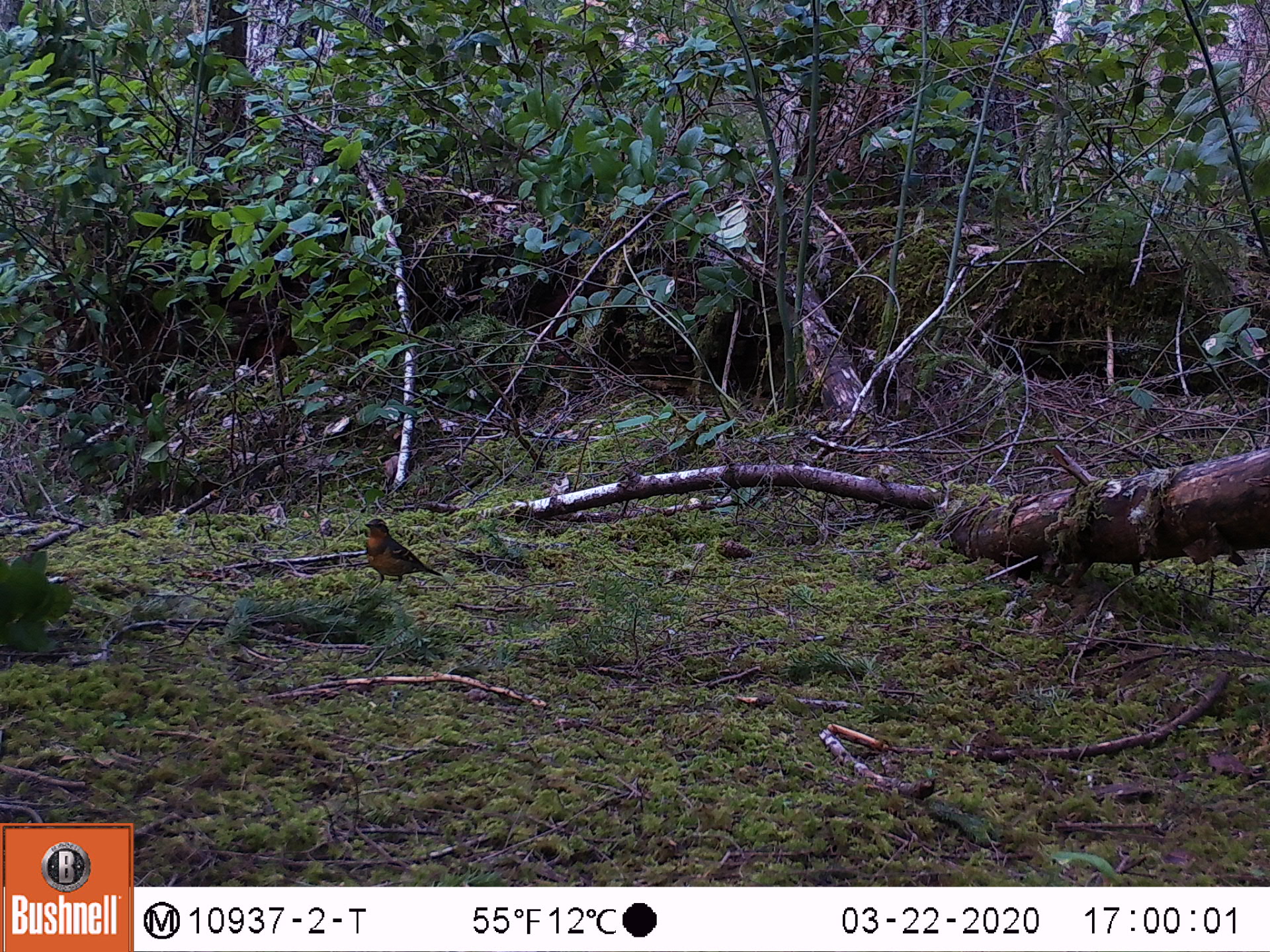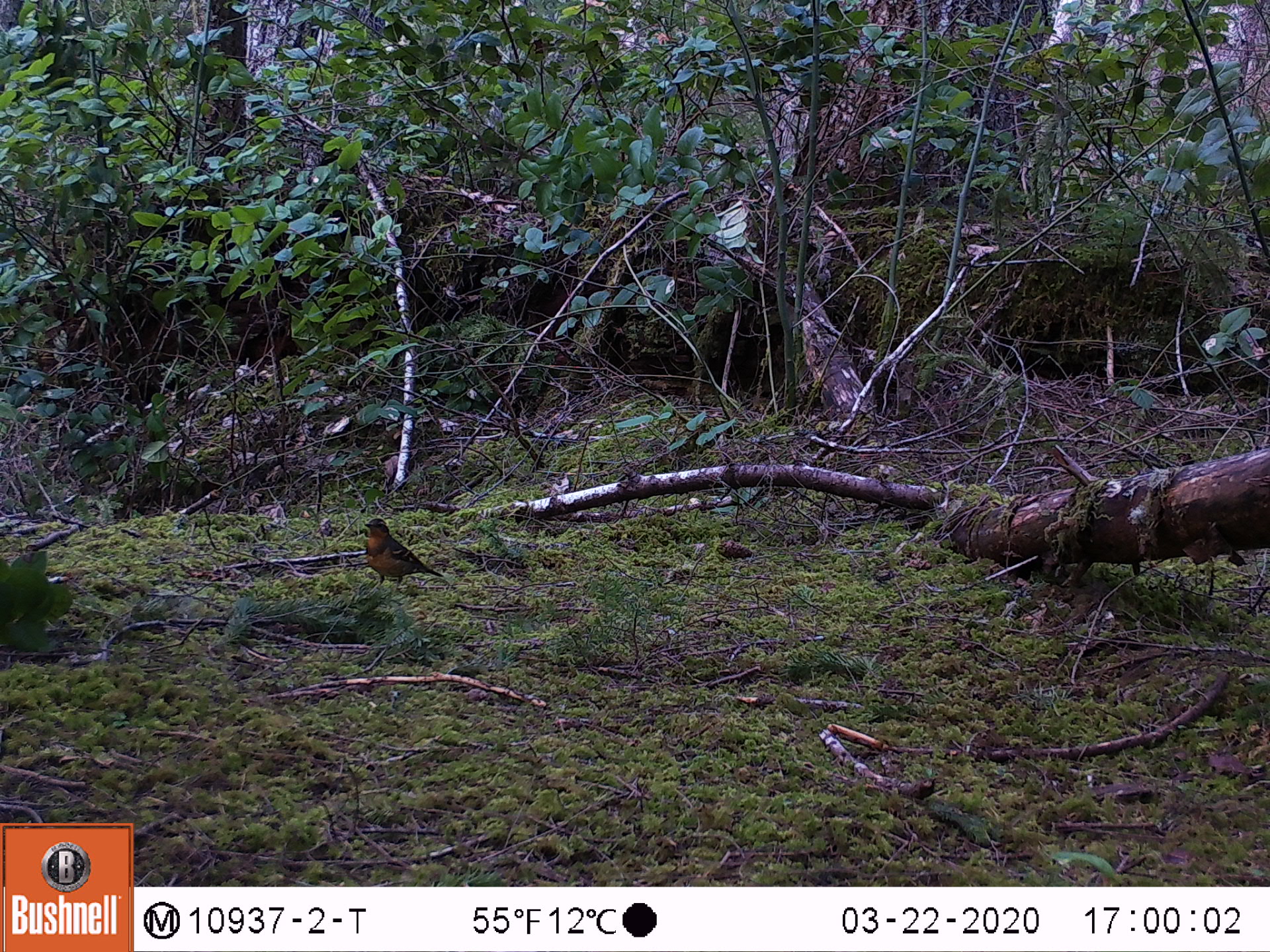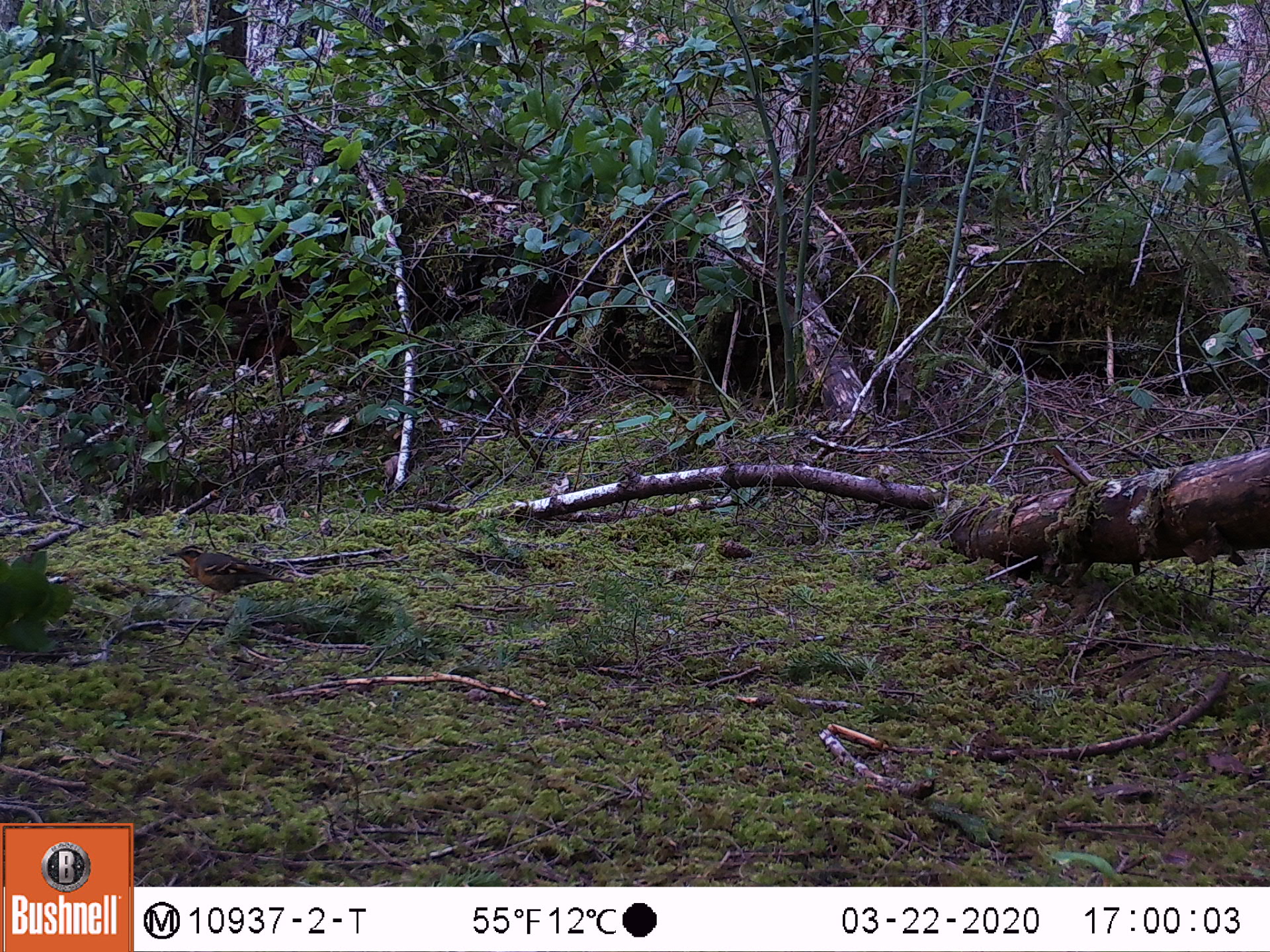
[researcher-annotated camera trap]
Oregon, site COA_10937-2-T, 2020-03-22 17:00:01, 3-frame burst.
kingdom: Animalia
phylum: Chordata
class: Aves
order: Passeriformes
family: Turdidae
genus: Ixoreus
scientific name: Ixoreus naevius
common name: varied thrush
Varied thrush (Ixoreus naevius).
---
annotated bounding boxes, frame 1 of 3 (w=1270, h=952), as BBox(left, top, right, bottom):
varied thrush: BBox(361, 515, 441, 581)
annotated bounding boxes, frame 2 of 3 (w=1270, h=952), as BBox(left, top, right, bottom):
varied thrush: BBox(360, 517, 440, 585)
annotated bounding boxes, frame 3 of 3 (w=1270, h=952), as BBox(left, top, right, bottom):
varied thrush: BBox(166, 544, 289, 596)